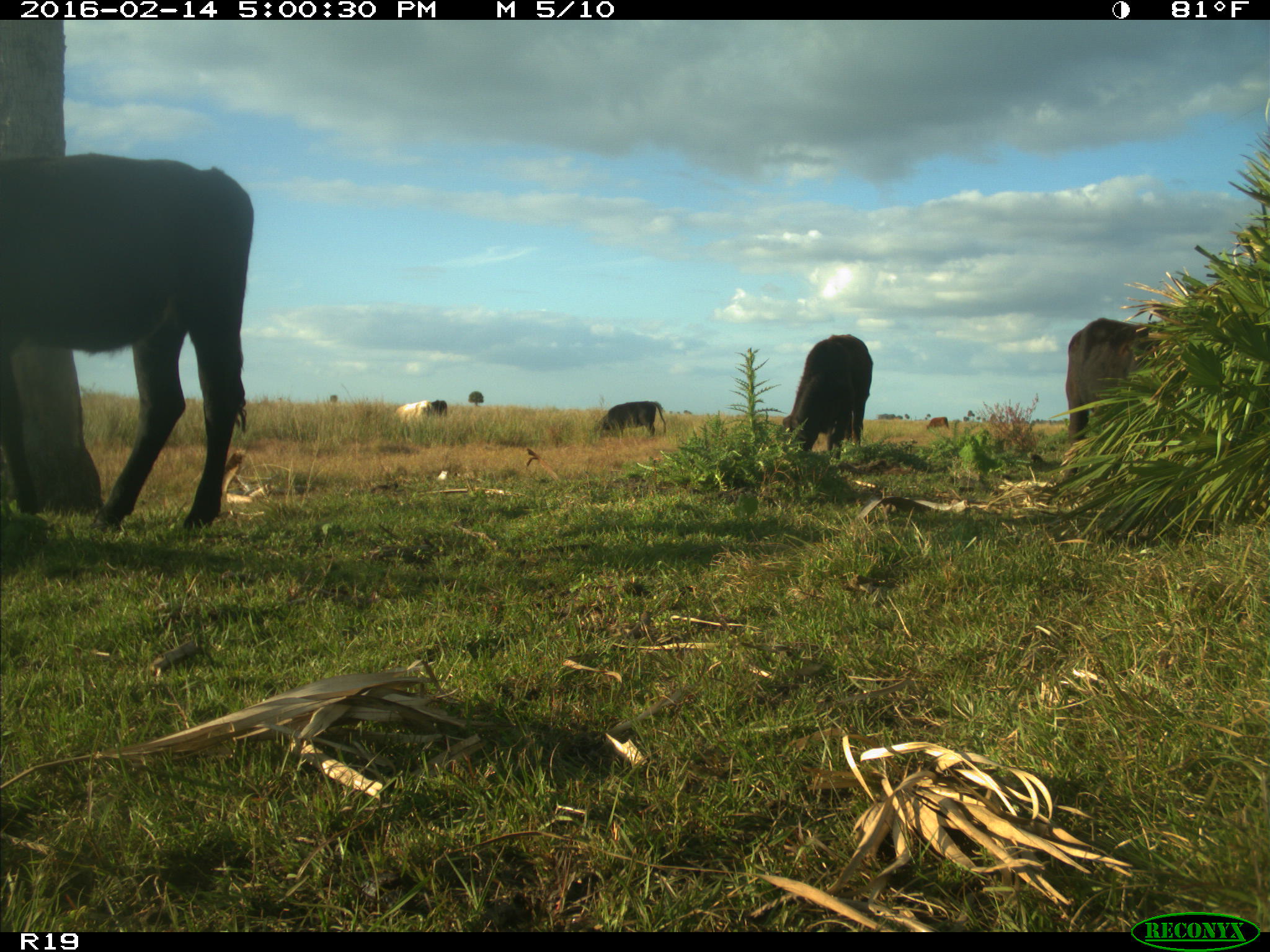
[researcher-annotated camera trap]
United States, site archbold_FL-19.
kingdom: Animalia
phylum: Chordata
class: Mammalia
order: Artiodactyla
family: Bovidae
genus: Bos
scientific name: Bos taurus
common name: domestic cow